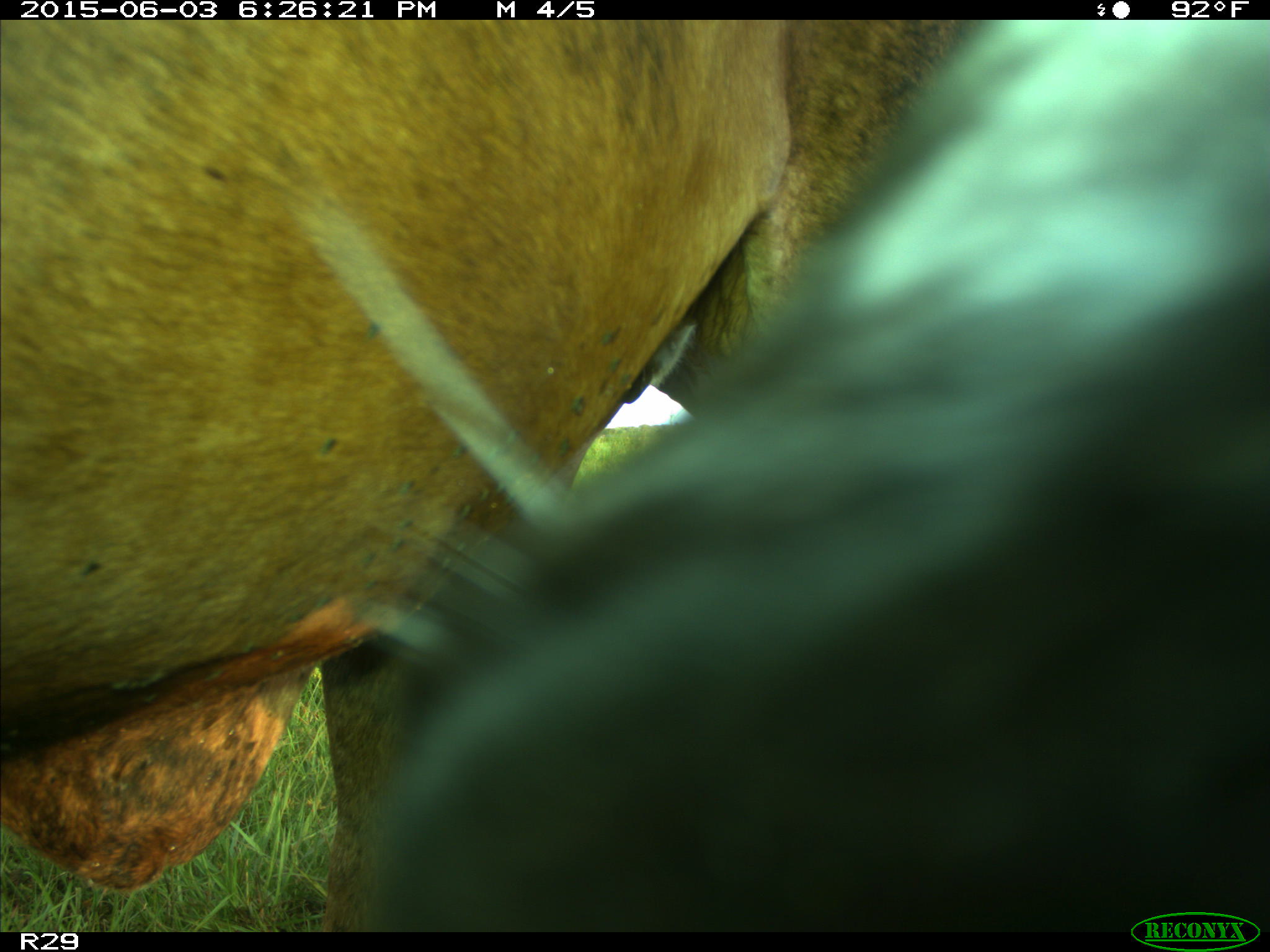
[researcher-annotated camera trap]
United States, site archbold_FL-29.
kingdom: Animalia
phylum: Chordata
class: Mammalia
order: Artiodactyla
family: Bovidae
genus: Bos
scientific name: Bos taurus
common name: domestic cow